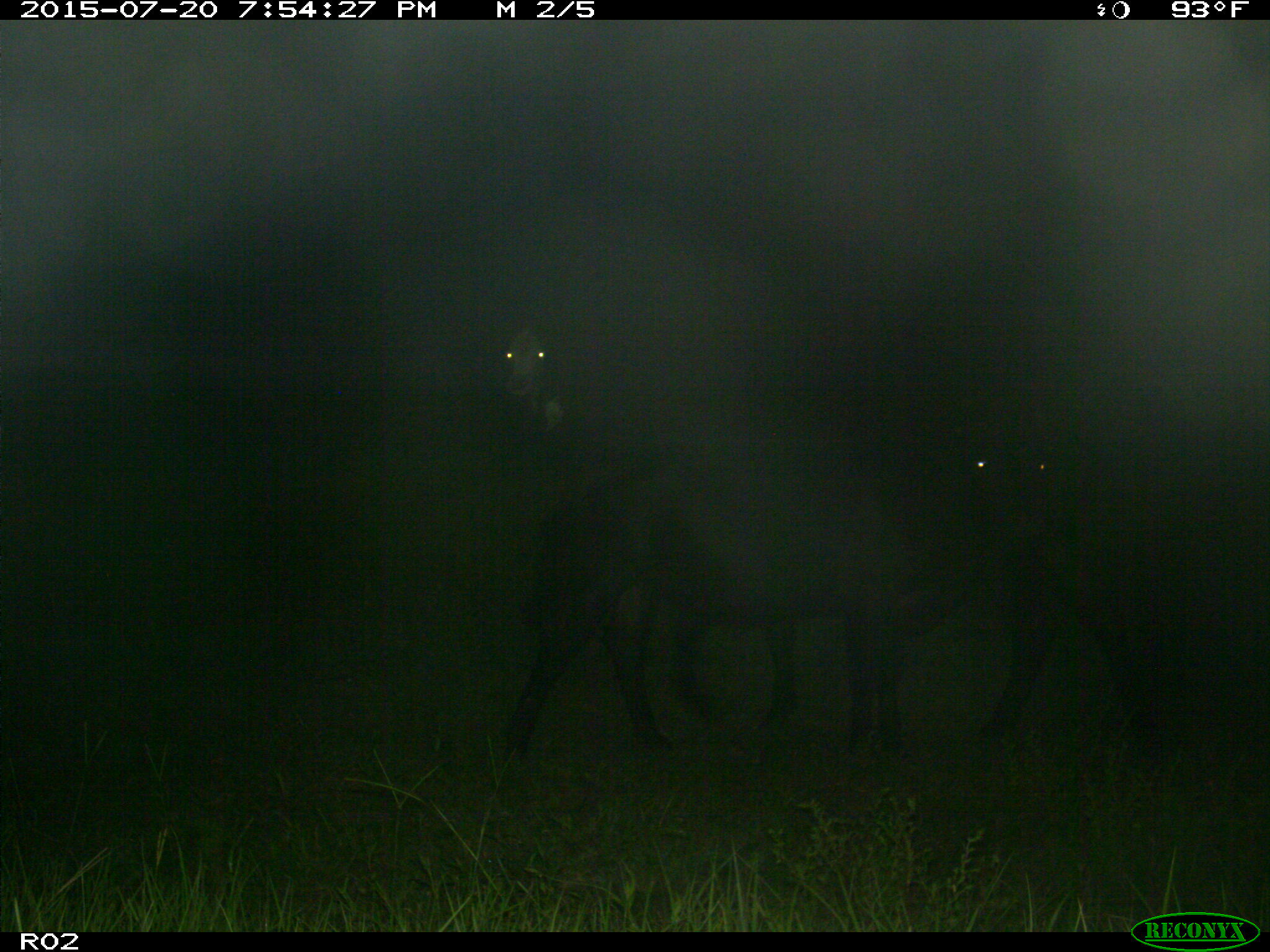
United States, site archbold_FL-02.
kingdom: Animalia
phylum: Chordata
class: Mammalia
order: Artiodactyla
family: Bovidae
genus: Bos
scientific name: Bos taurus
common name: domestic cow